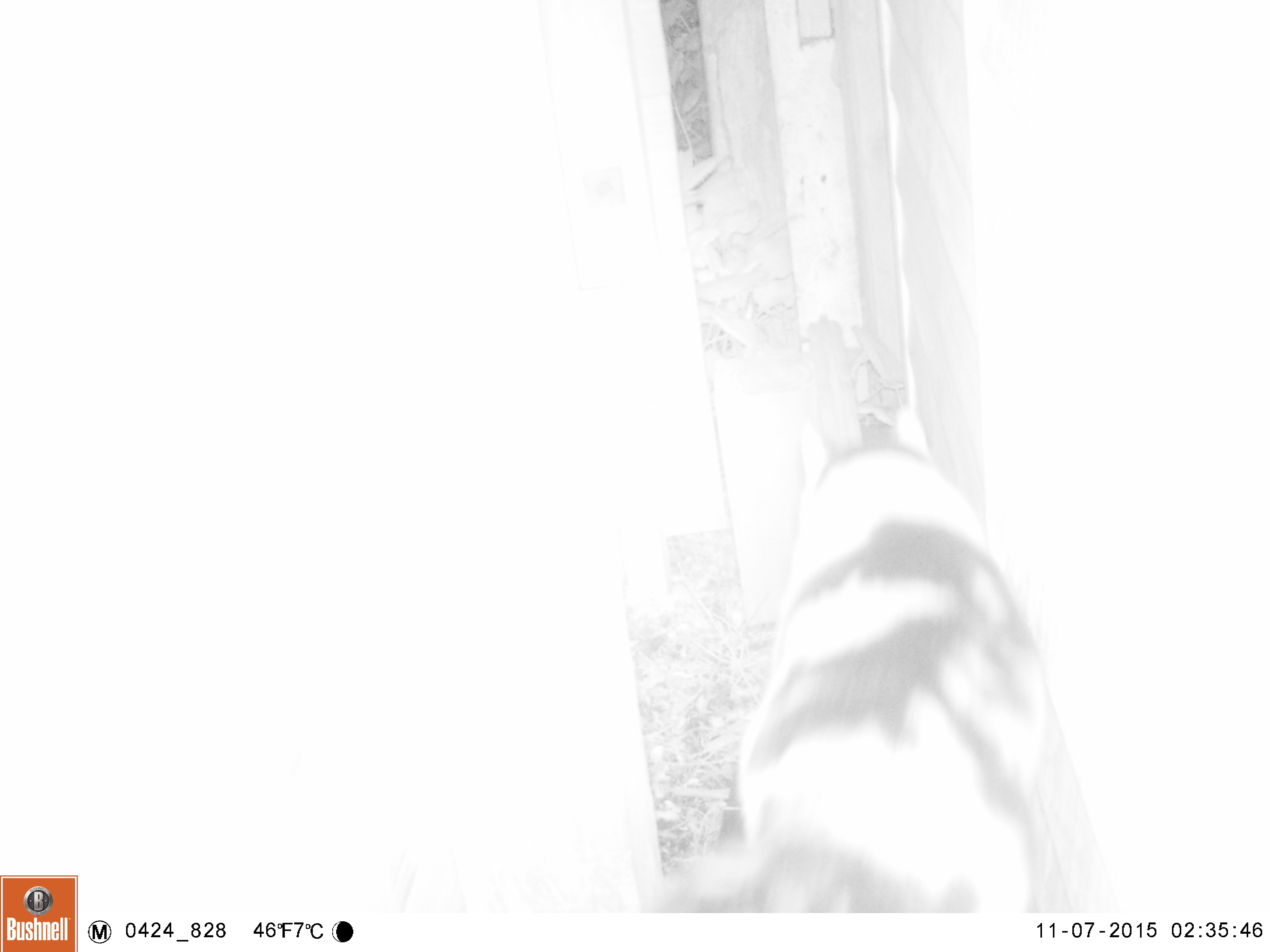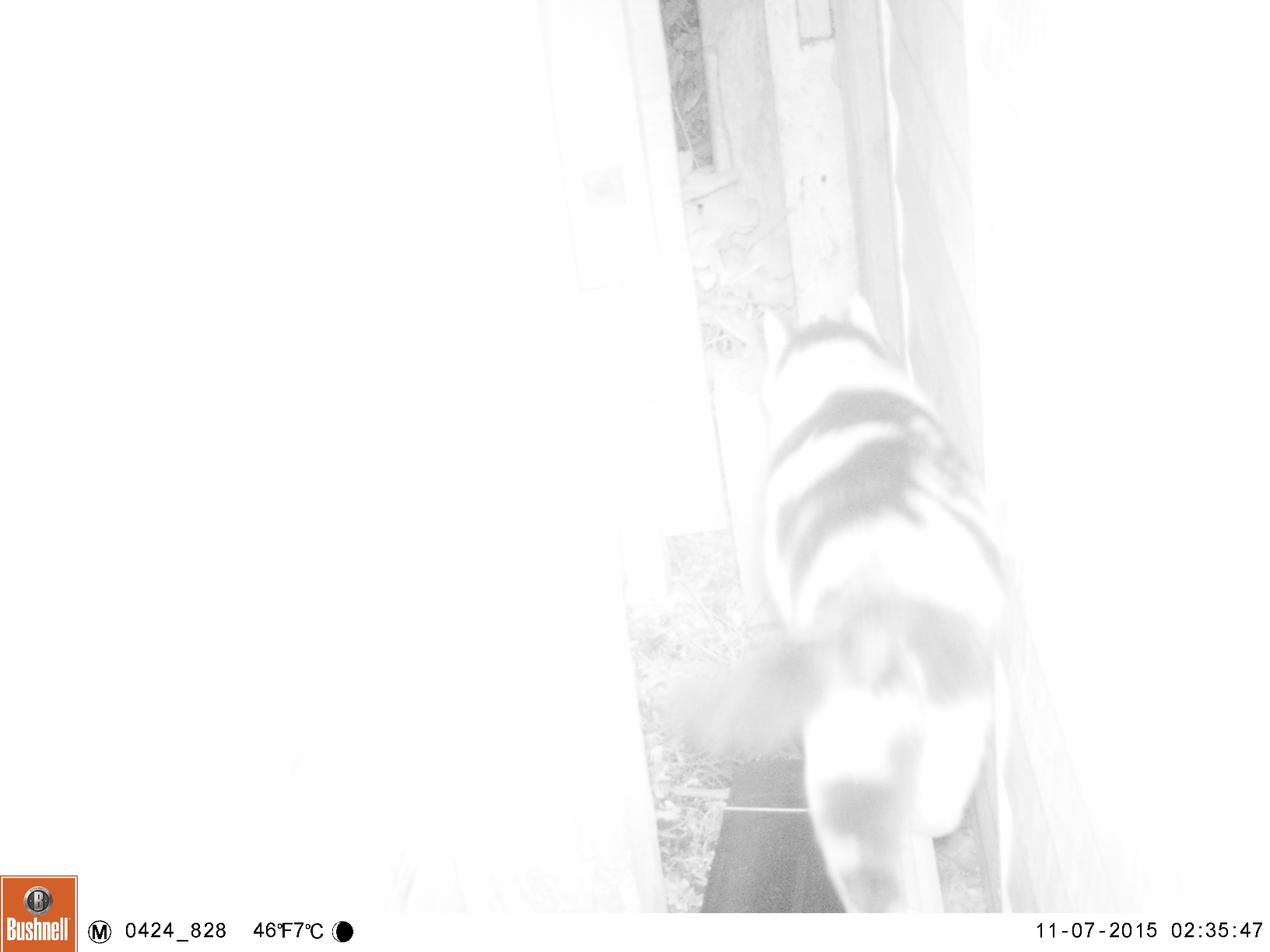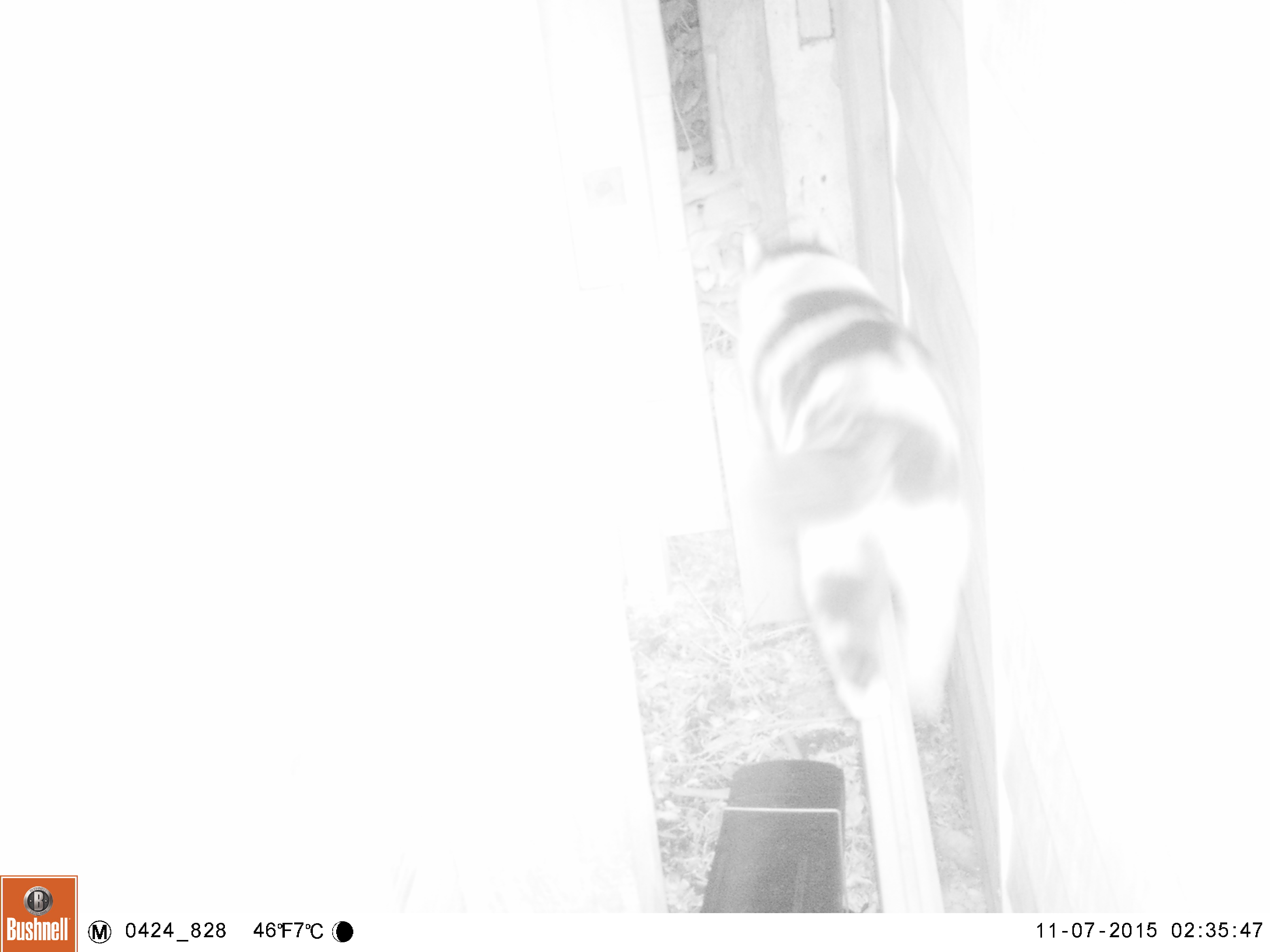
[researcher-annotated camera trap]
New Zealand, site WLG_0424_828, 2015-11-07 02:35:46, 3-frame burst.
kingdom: Animalia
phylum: Chordata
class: Mammalia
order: Carnivora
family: Felidae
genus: Felis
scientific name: Felis catus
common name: domestic cat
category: cat